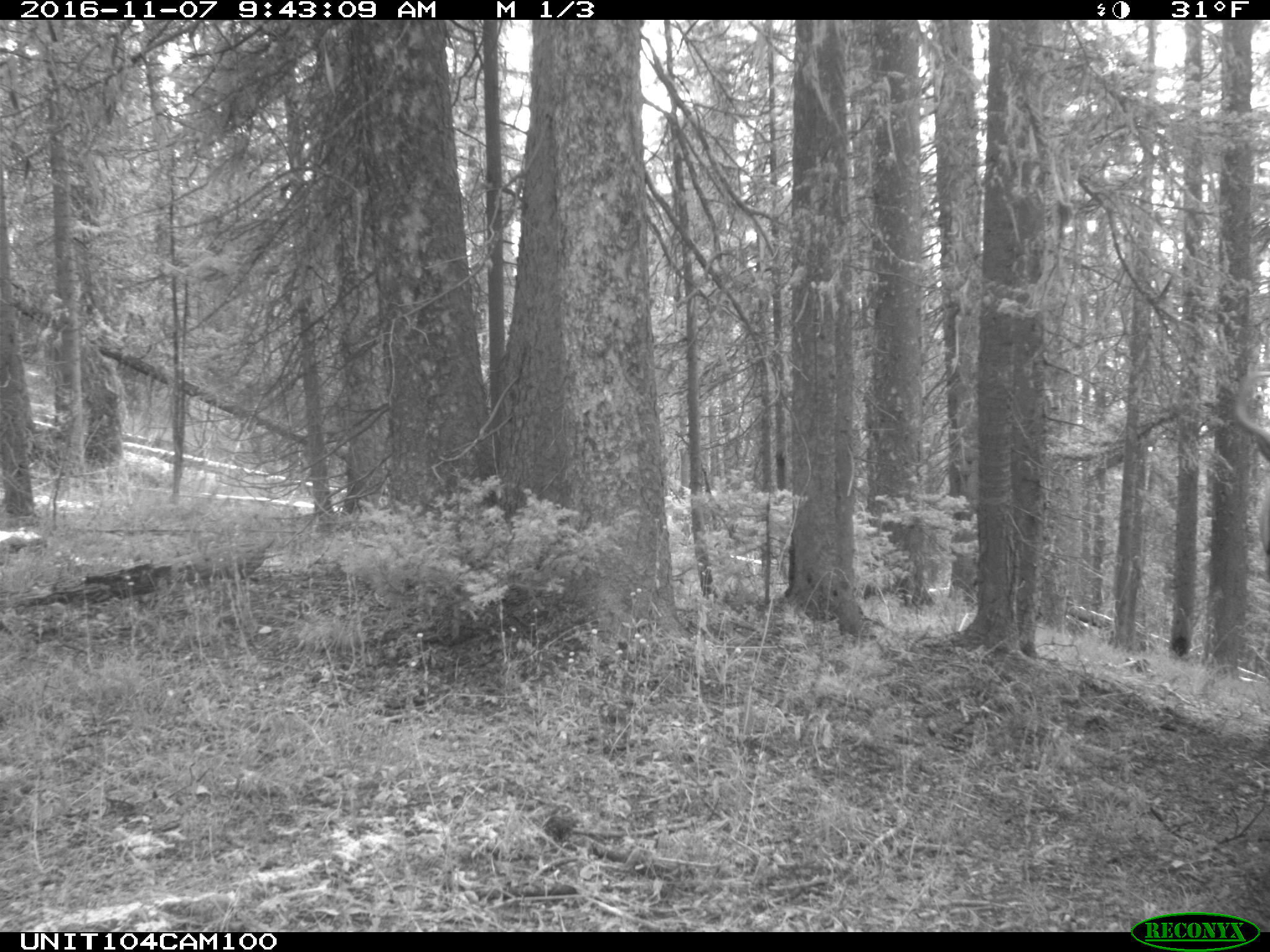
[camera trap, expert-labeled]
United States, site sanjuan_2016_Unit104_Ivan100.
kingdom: Animalia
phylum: Chordata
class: Mammalia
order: Artiodactyla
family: Cervidae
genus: Cervus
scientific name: Cervus elaphus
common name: red deer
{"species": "Cervus elaphus (red deer)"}